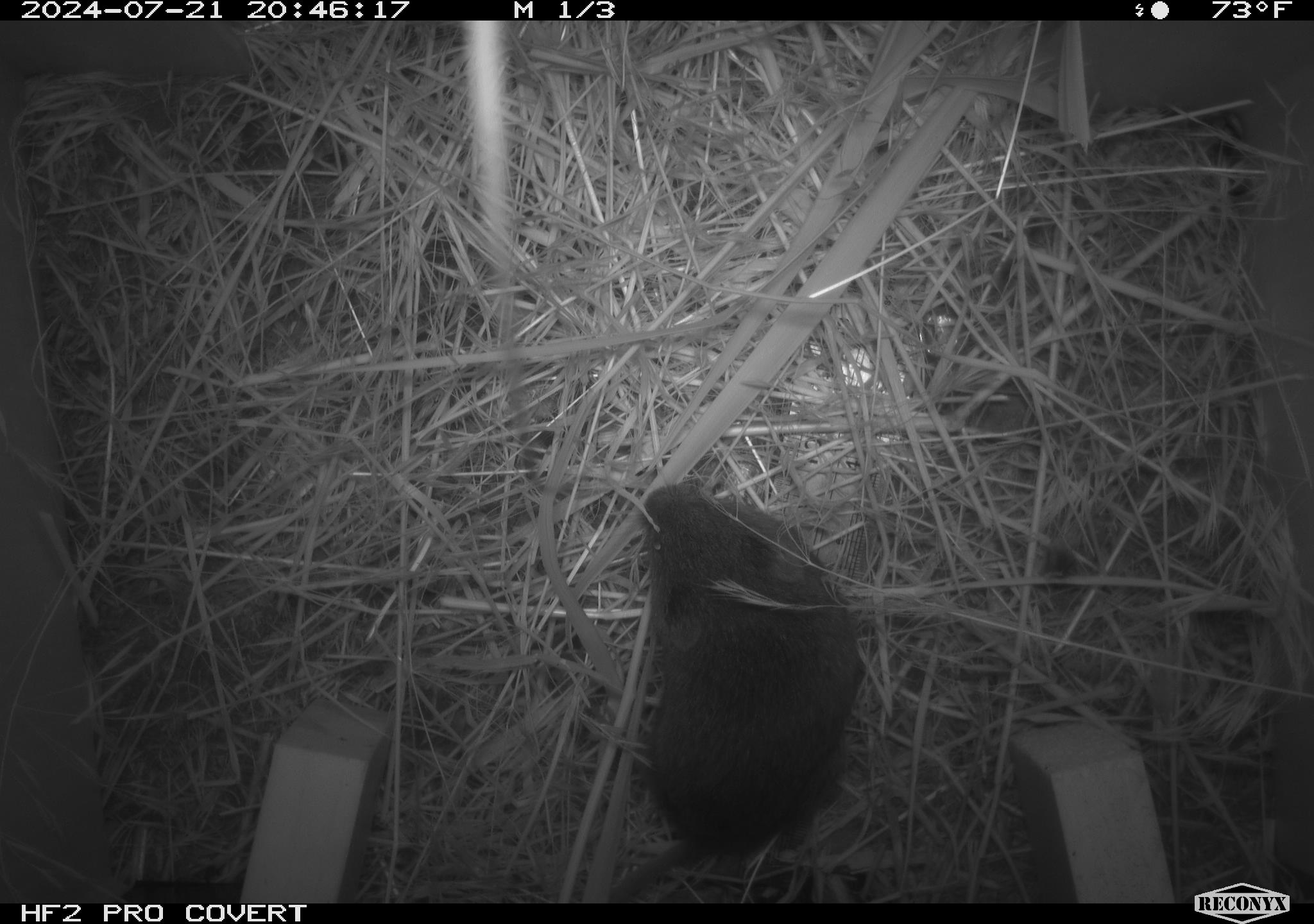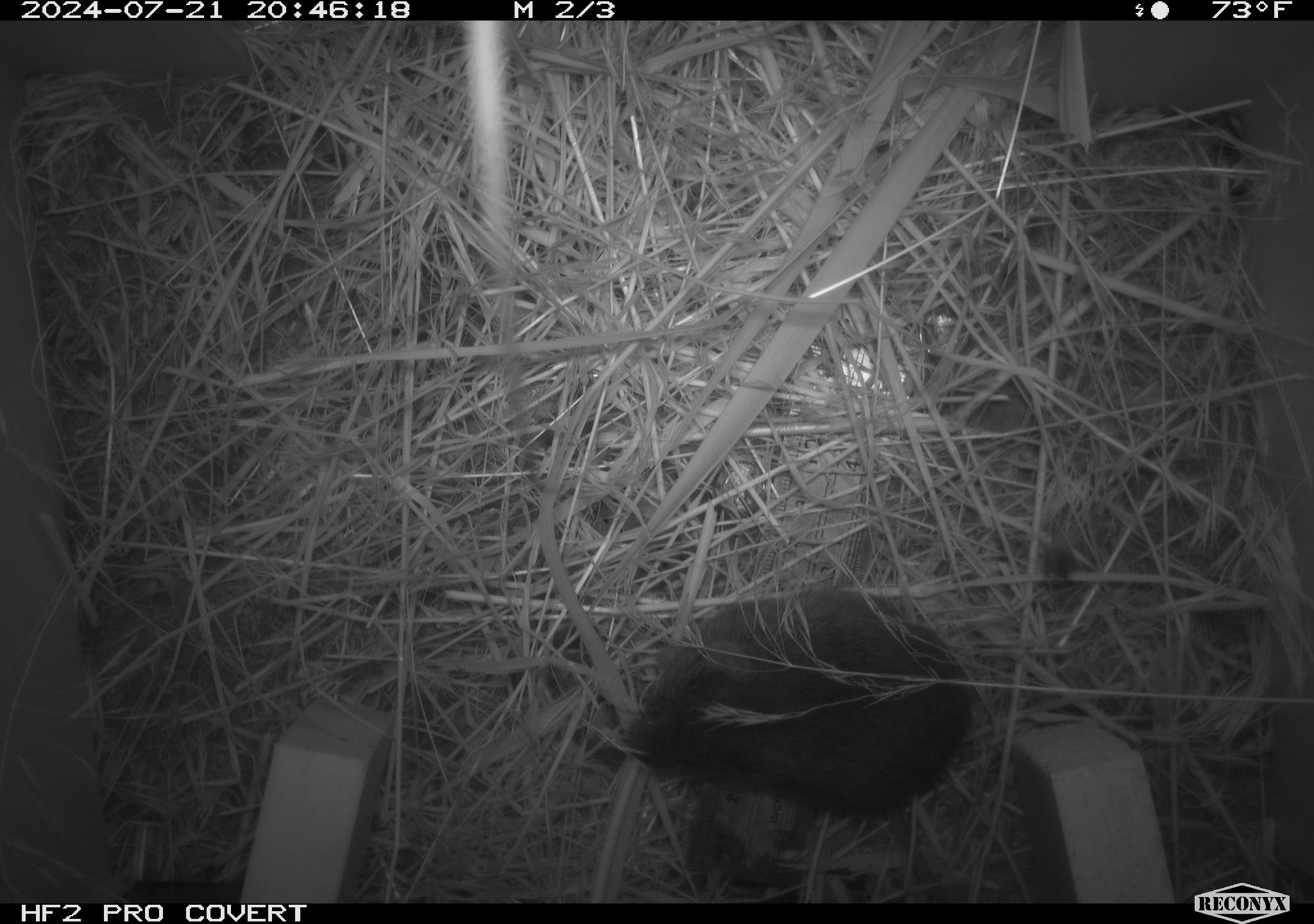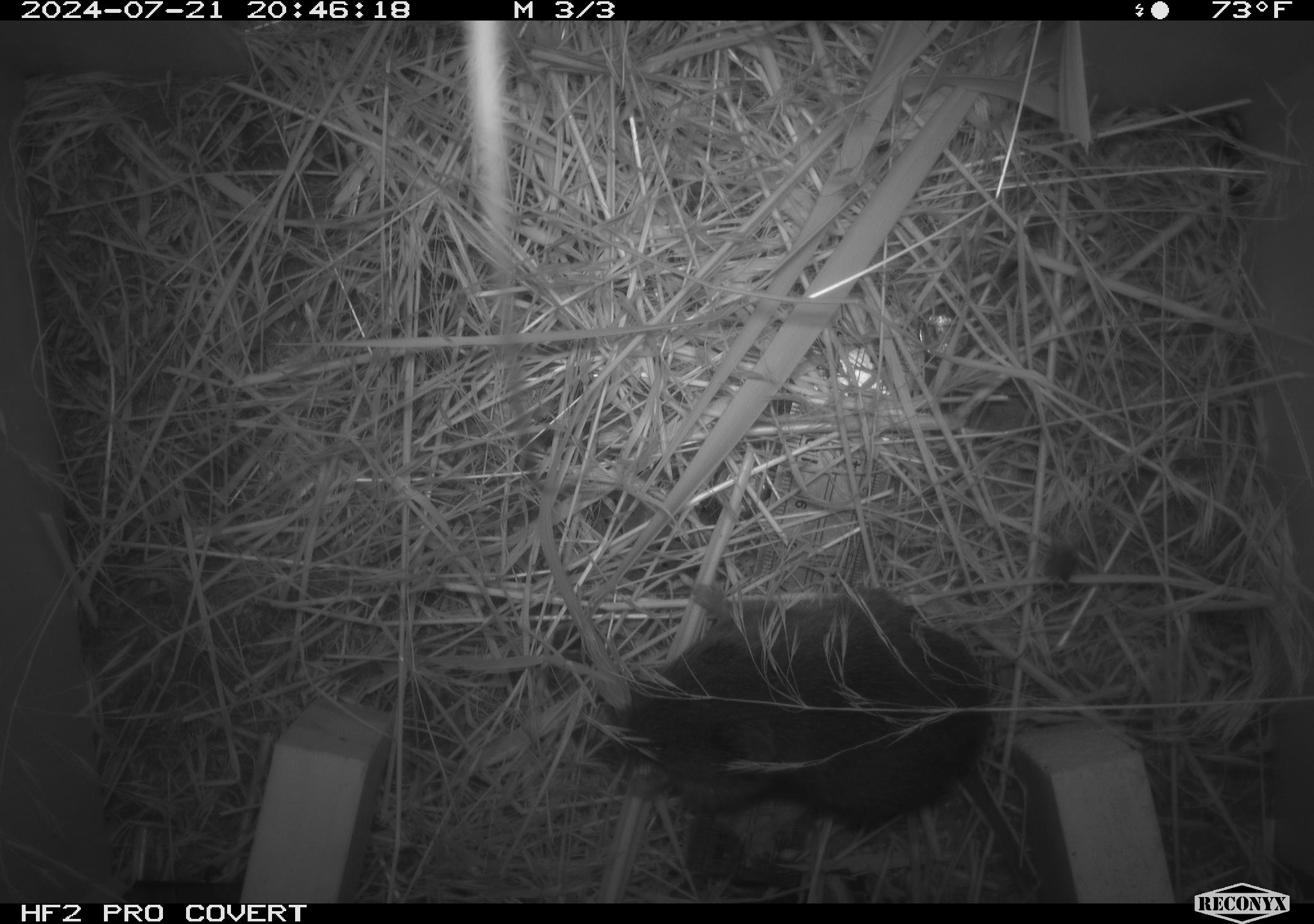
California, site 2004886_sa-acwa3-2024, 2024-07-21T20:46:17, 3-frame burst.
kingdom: Animalia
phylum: Chordata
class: Mammalia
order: Rodentia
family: Cricetidae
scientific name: Arvicolinae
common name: voles, lemmings, and muskrats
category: arvicolinae subfamily